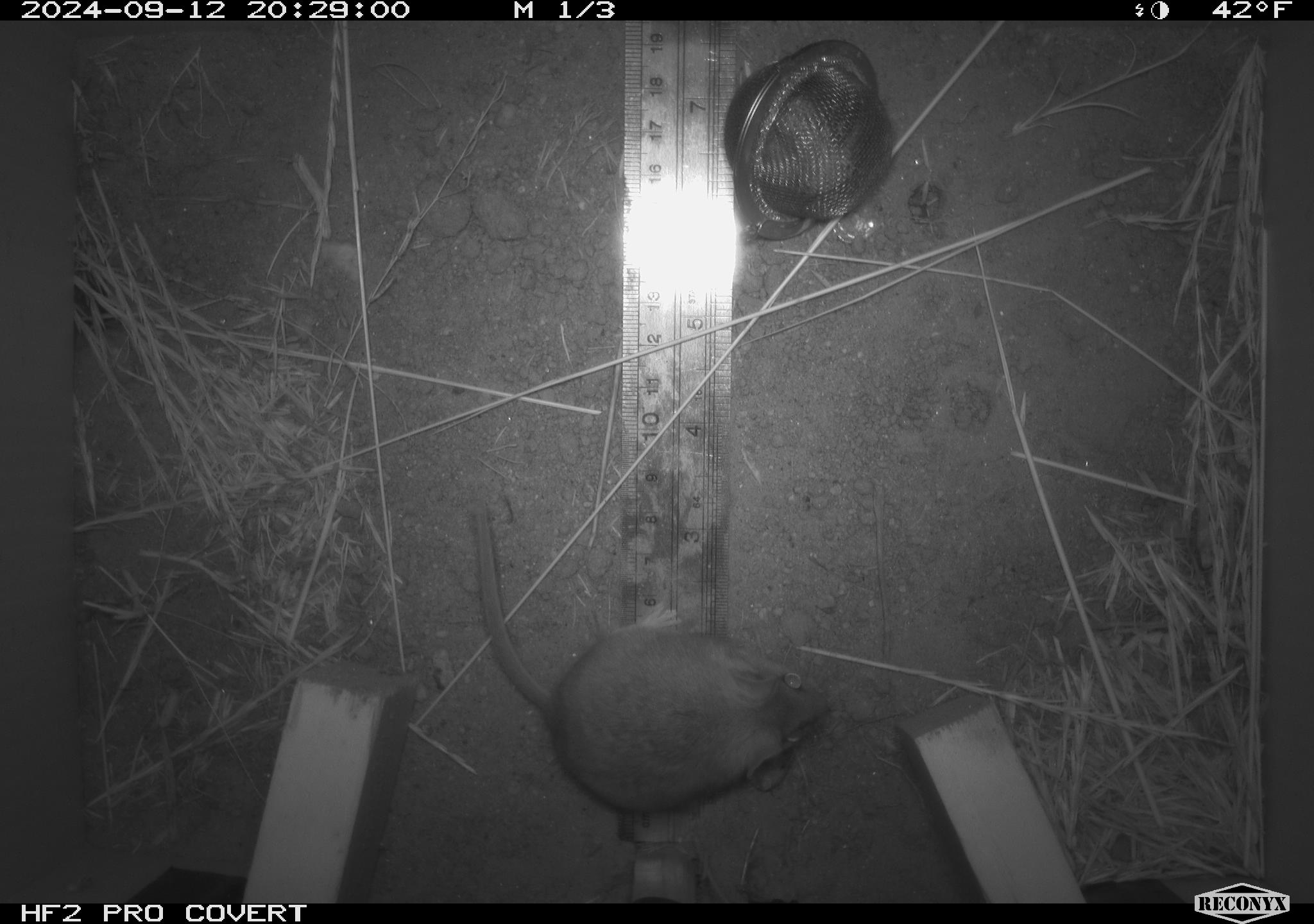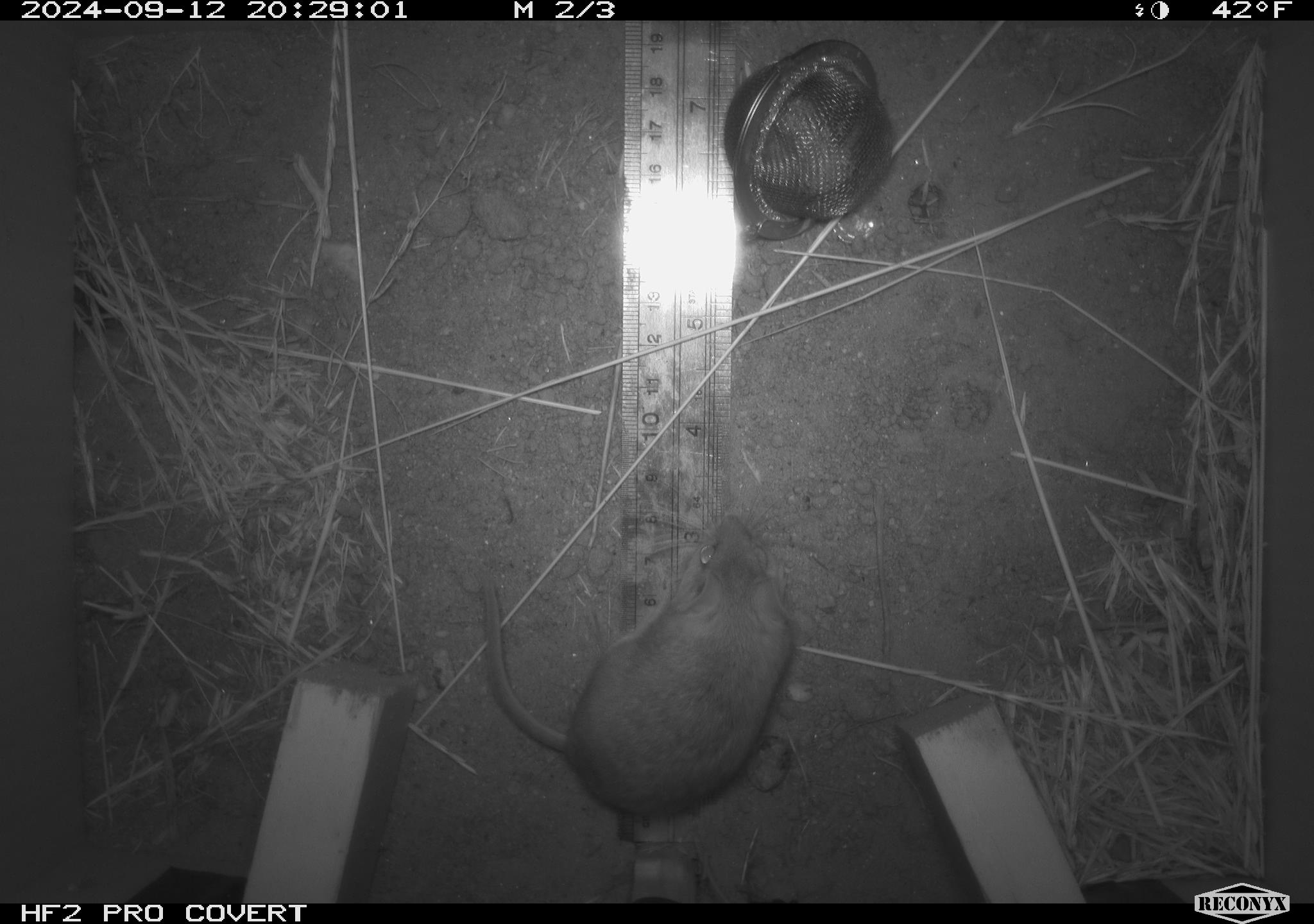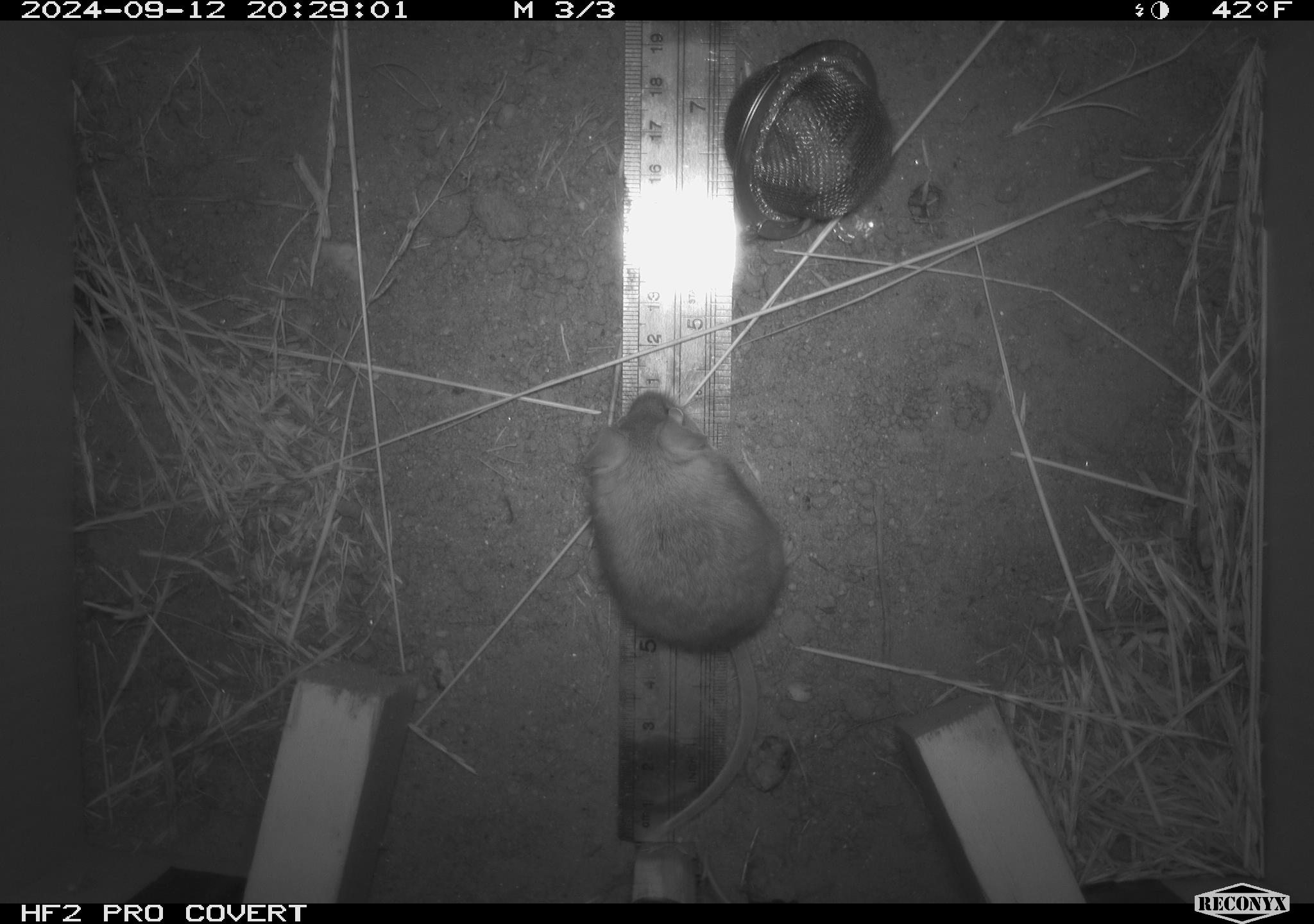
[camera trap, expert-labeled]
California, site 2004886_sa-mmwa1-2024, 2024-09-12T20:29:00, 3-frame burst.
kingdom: Animalia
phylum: Chordata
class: Mammalia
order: Rodentia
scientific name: Rodentia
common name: mouse species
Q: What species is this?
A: Mouse species (Rodentia).